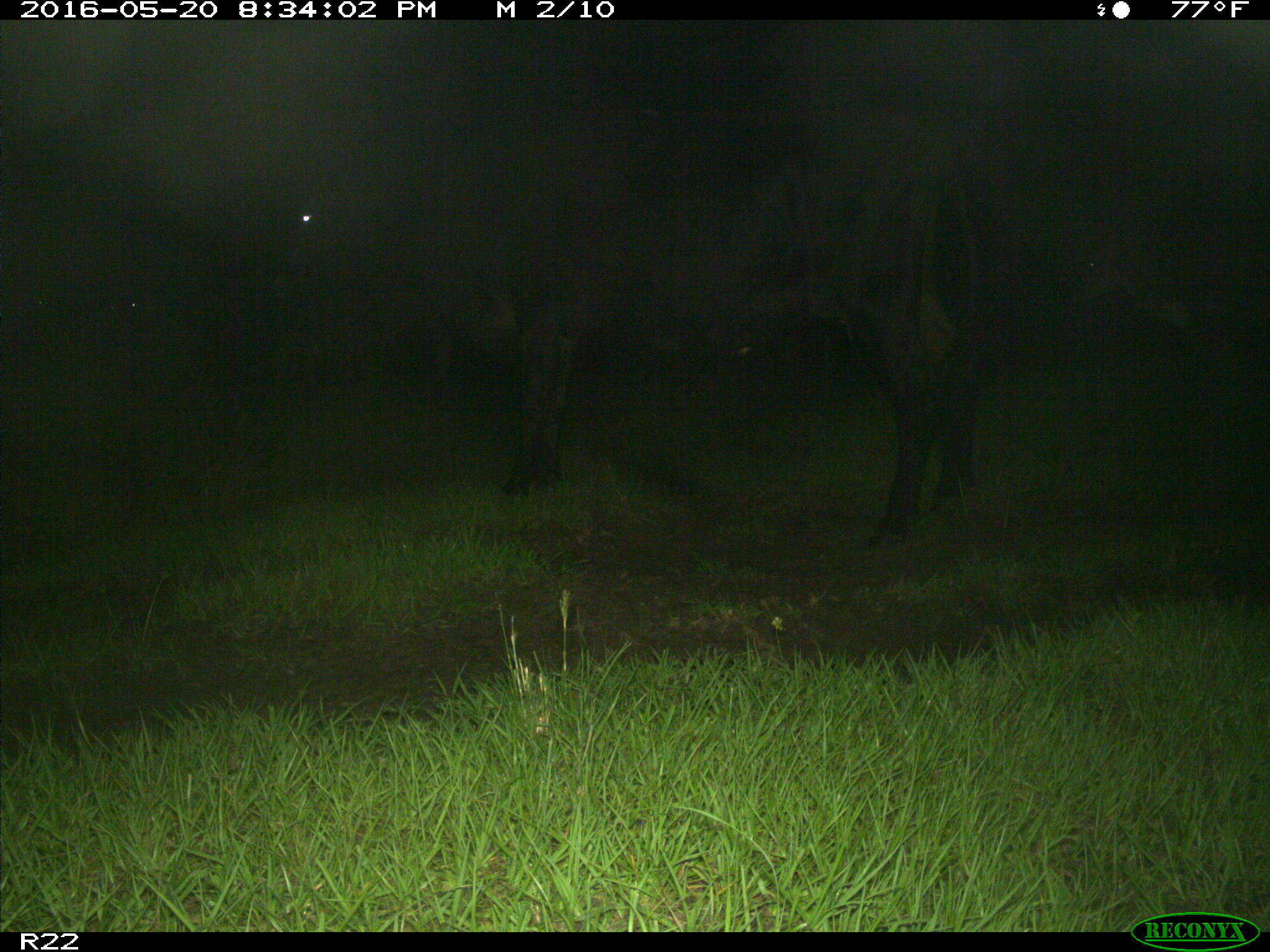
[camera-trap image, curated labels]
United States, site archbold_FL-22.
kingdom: Animalia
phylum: Chordata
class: Mammalia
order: Artiodactyla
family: Bovidae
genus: Bos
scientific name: Bos taurus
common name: domestic cow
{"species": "Bos taurus (domestic cow)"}